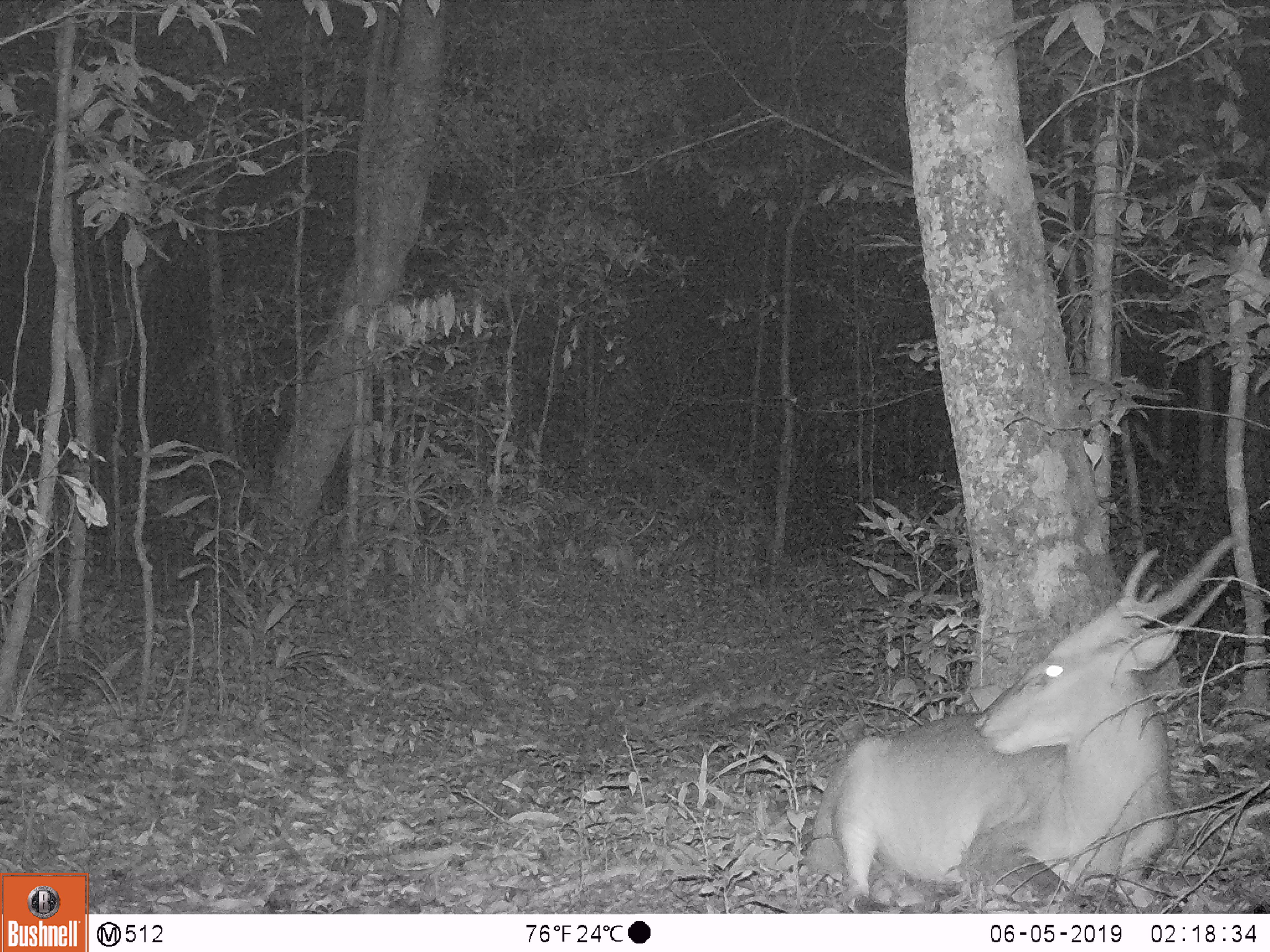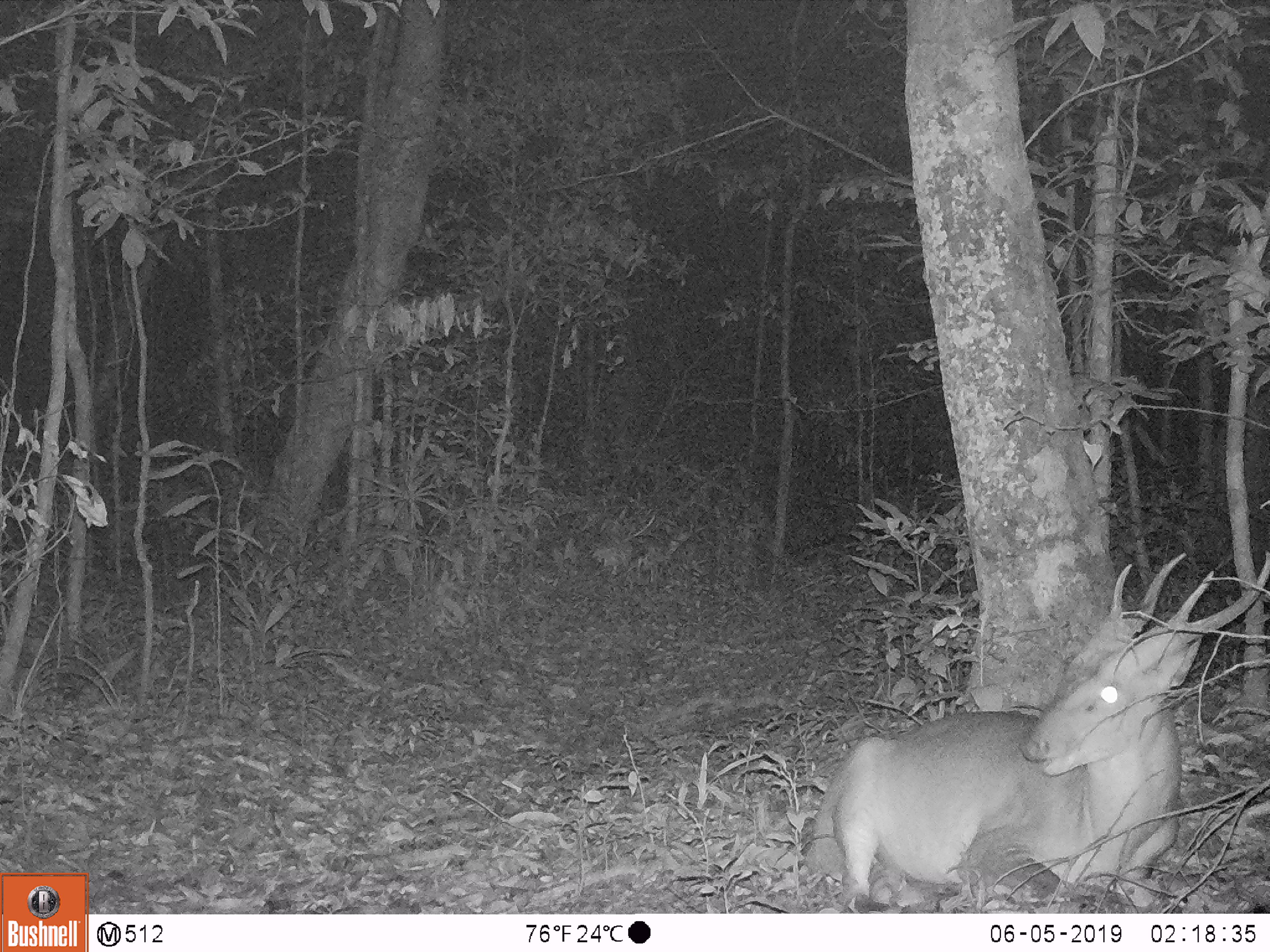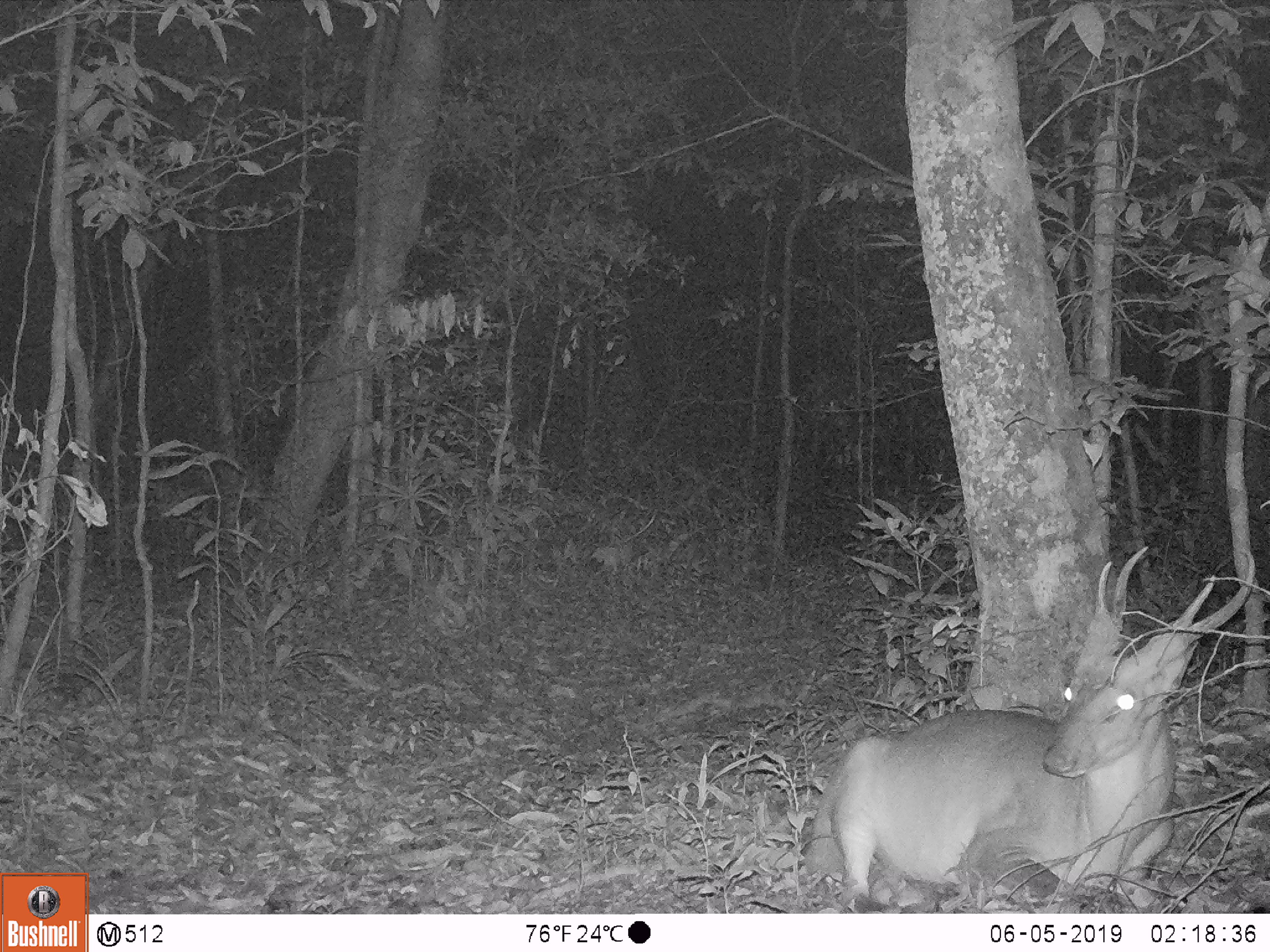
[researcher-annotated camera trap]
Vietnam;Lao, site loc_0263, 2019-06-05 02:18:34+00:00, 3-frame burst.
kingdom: Animalia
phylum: Chordata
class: Mammalia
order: Artiodactyla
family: Cervidae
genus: Muntiacus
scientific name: Muntiacus vuquangensis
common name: large-antlered muntjac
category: large antlered muntjac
Large antlered muntjac (large-antlered muntjac) (Muntiacus vuquangensis). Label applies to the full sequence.